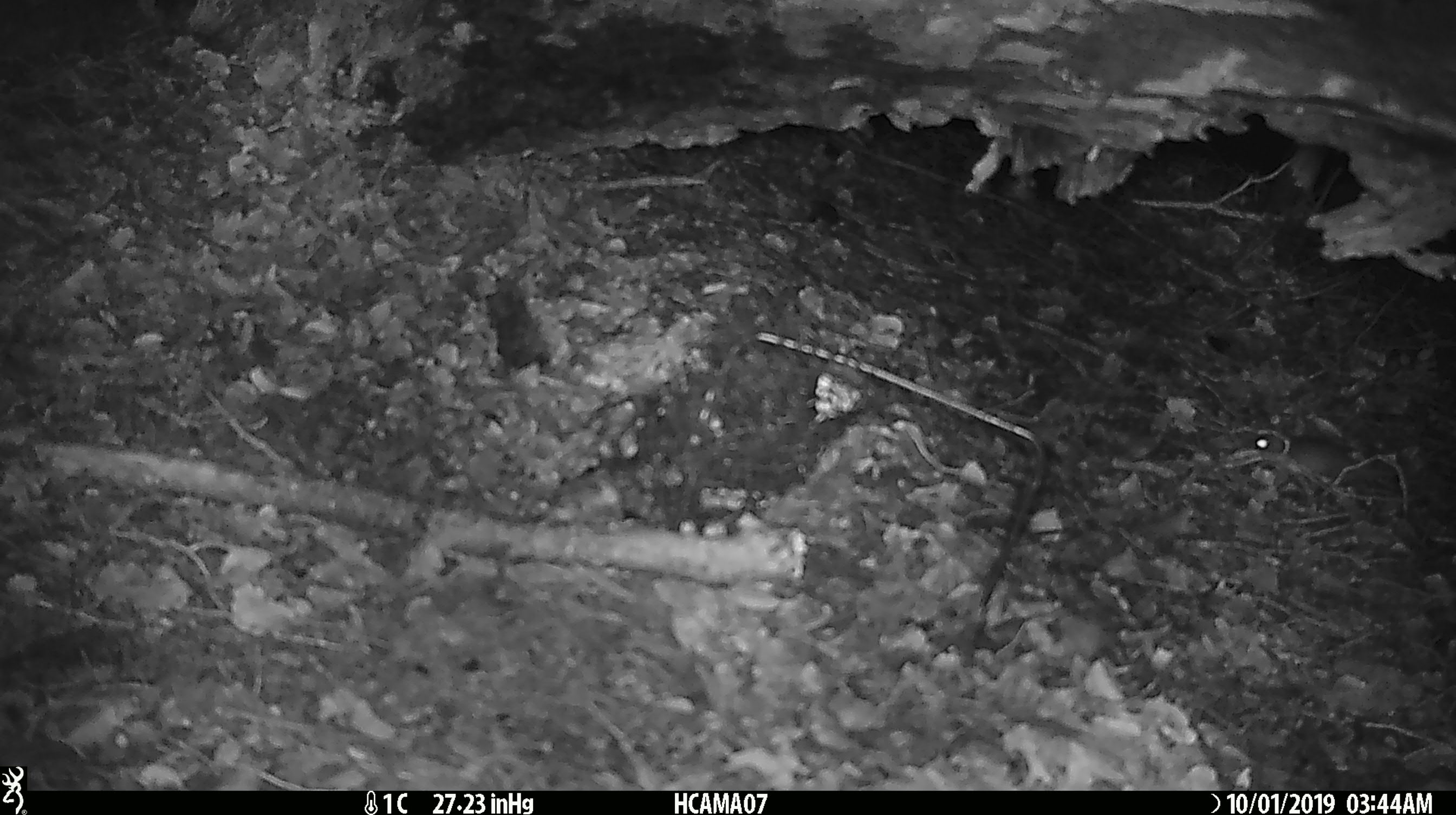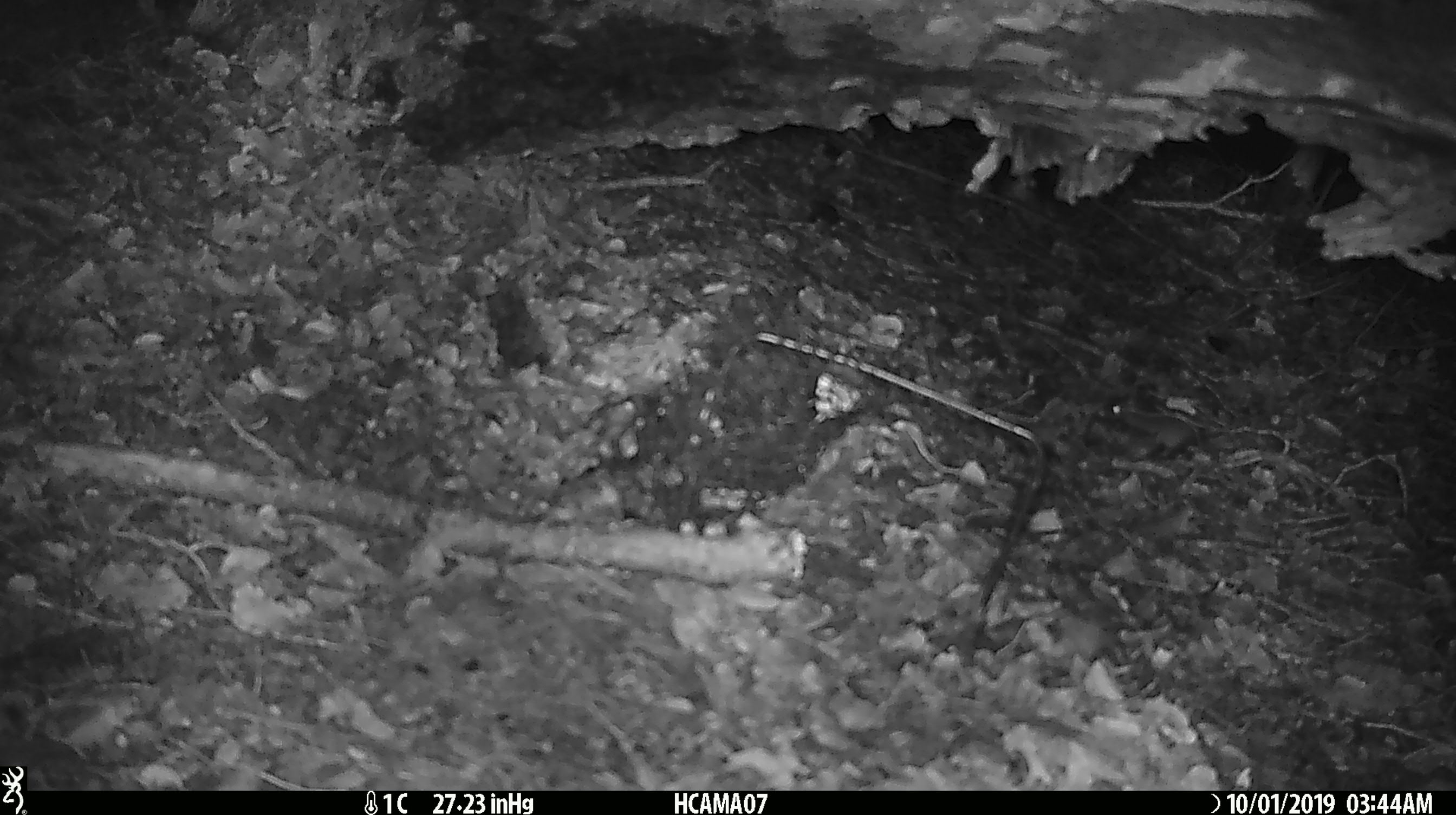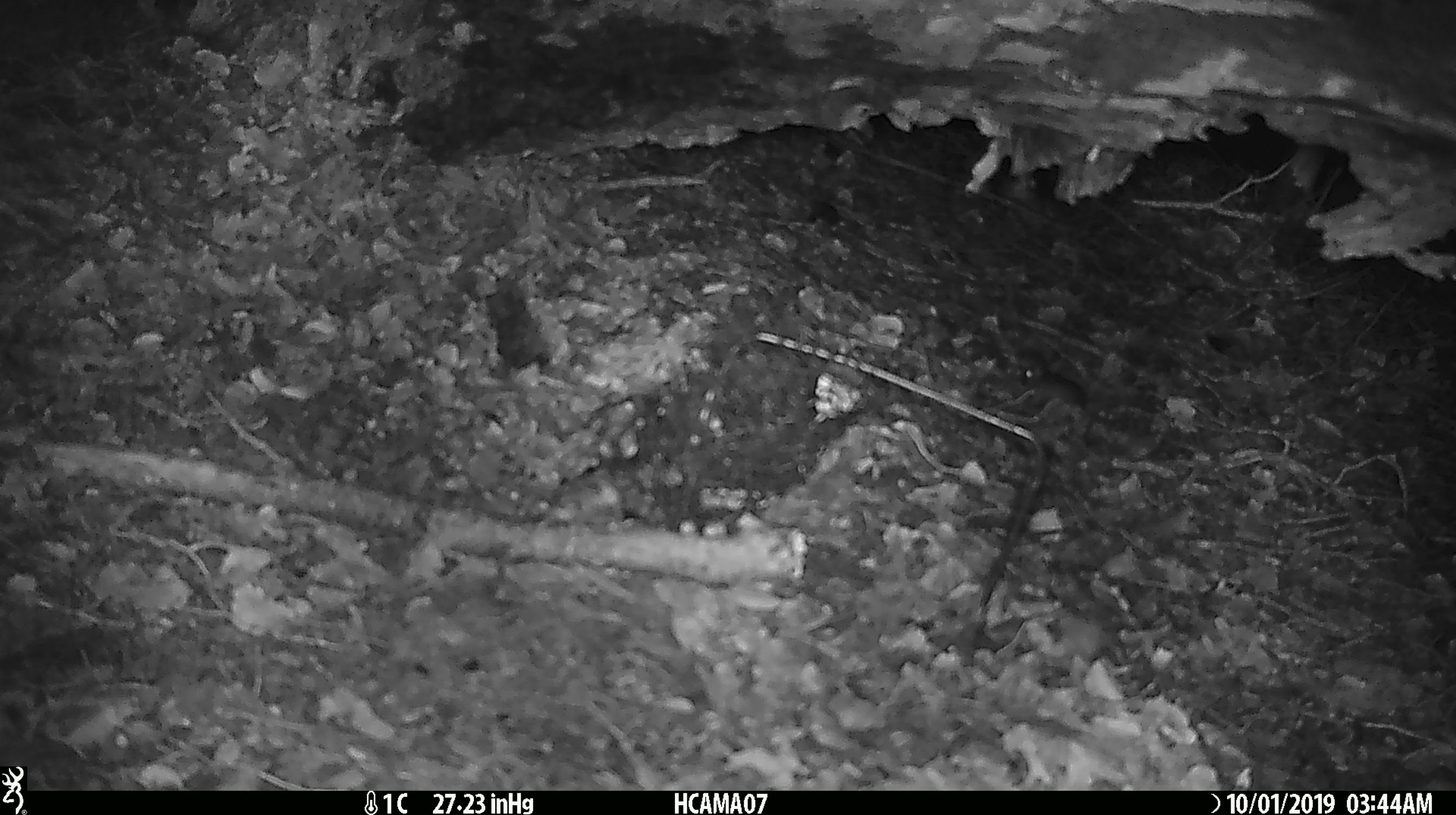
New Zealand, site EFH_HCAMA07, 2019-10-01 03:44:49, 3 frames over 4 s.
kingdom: Animalia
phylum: Chordata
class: Mammalia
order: Rodentia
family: Muridae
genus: Mus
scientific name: Mus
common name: mouse